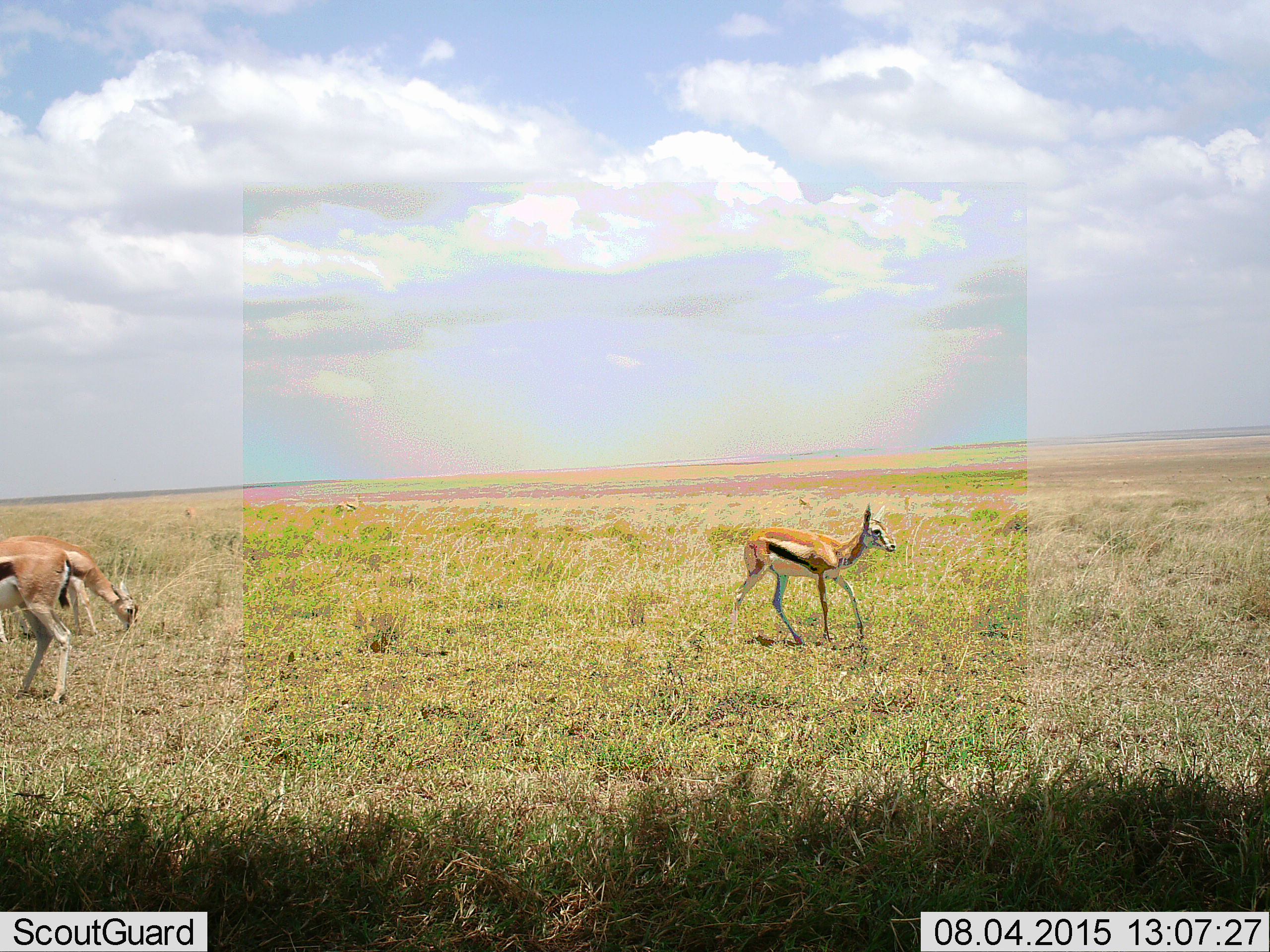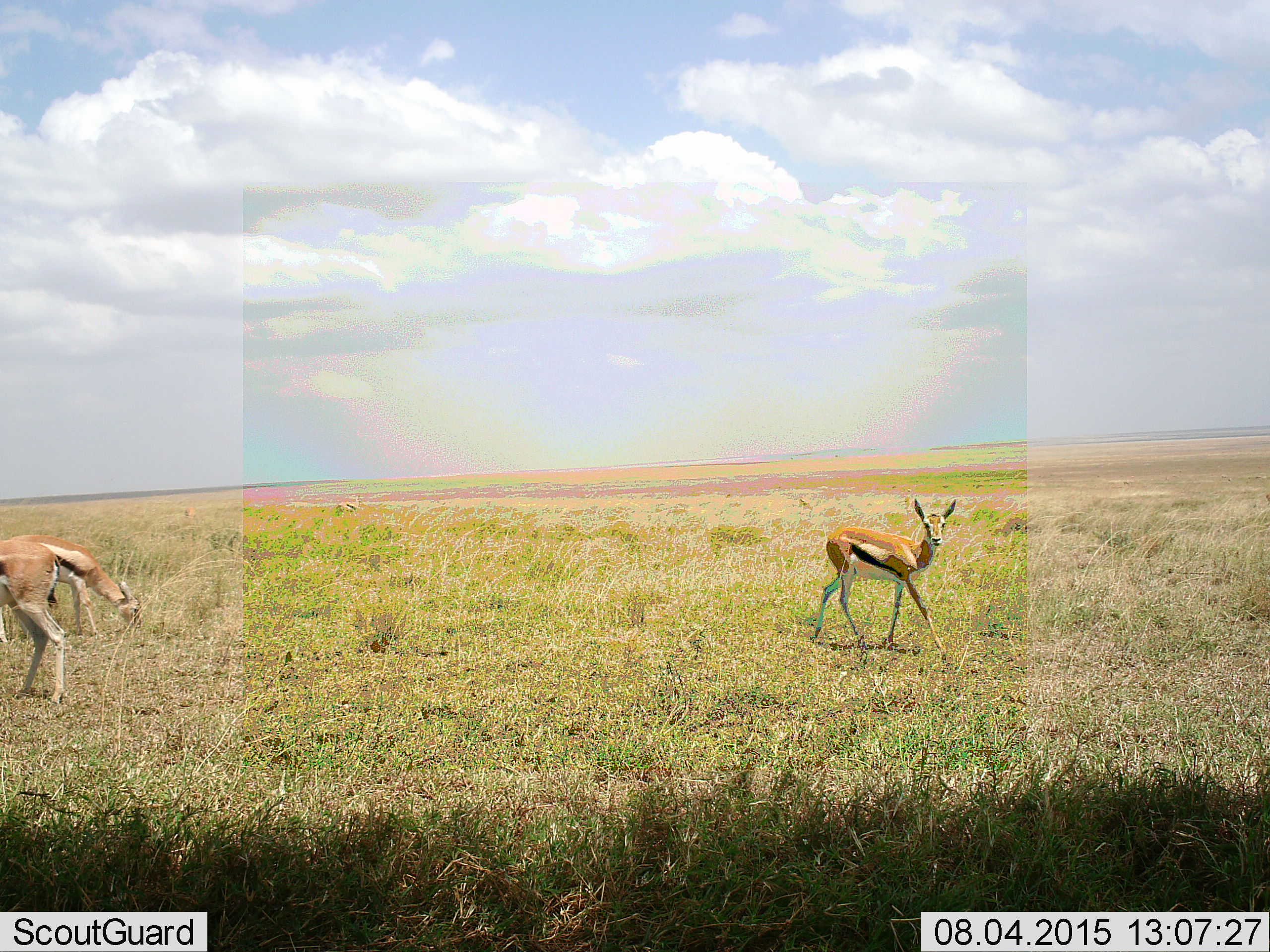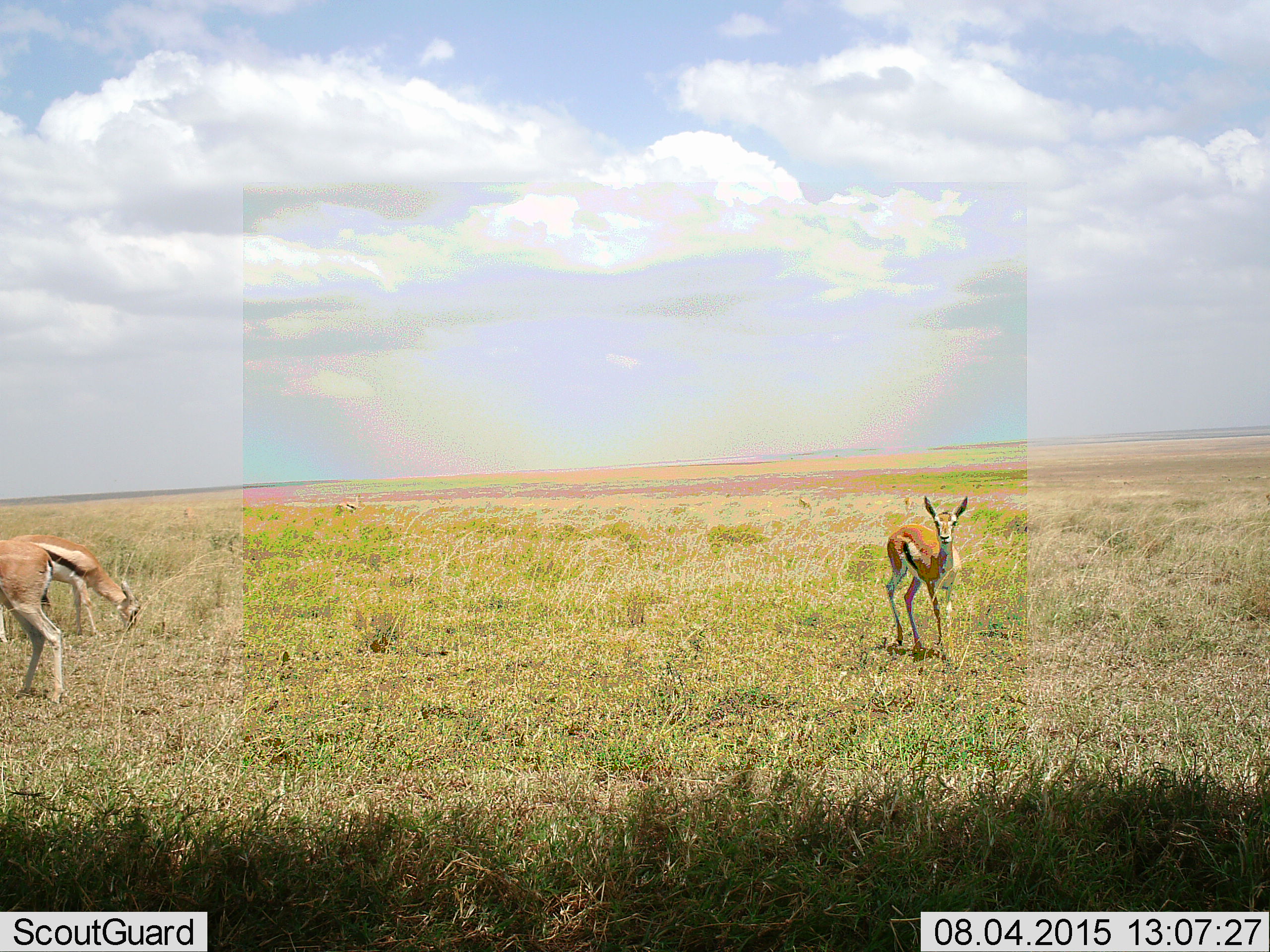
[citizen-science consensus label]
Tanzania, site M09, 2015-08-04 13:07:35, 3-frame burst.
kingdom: Animalia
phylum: Chordata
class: Mammalia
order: Artiodactyla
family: Bovidae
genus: Eudorcas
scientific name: Eudorcas thomsonii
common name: thomson's gazelle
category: gazellethomsons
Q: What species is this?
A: Gazellethomsons (thomson's gazelle) (Eudorcas thomsonii).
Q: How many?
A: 3.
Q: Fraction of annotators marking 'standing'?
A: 67%.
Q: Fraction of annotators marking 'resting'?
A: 0%.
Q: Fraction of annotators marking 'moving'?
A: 56%.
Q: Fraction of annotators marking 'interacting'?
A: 0%.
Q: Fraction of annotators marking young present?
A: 33%.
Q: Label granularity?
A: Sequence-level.